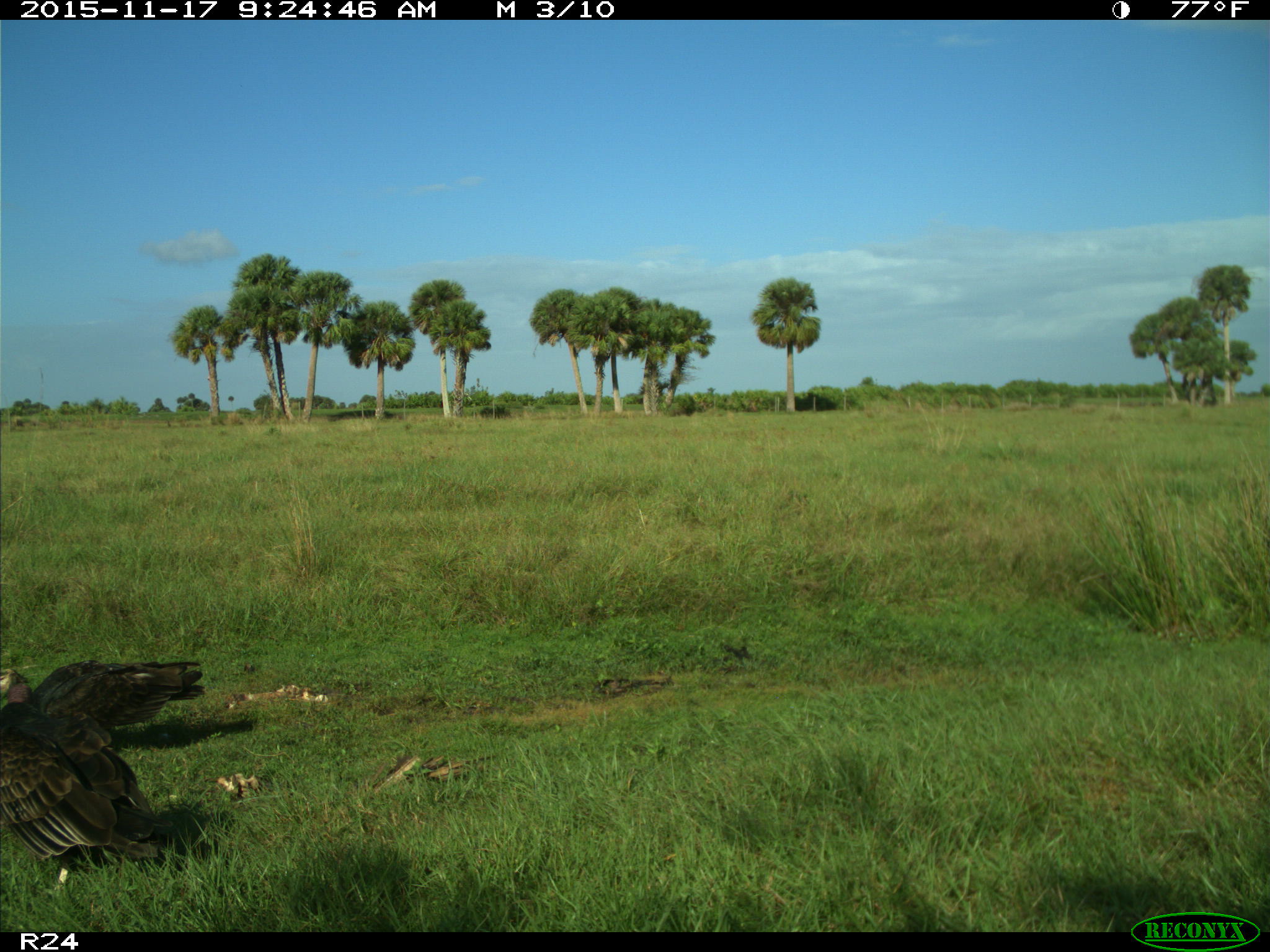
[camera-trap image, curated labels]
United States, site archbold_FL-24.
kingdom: Animalia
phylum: Chordata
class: Aves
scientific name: Aves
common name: birds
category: unidentified bird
Unidentified bird (birds) (Aves).